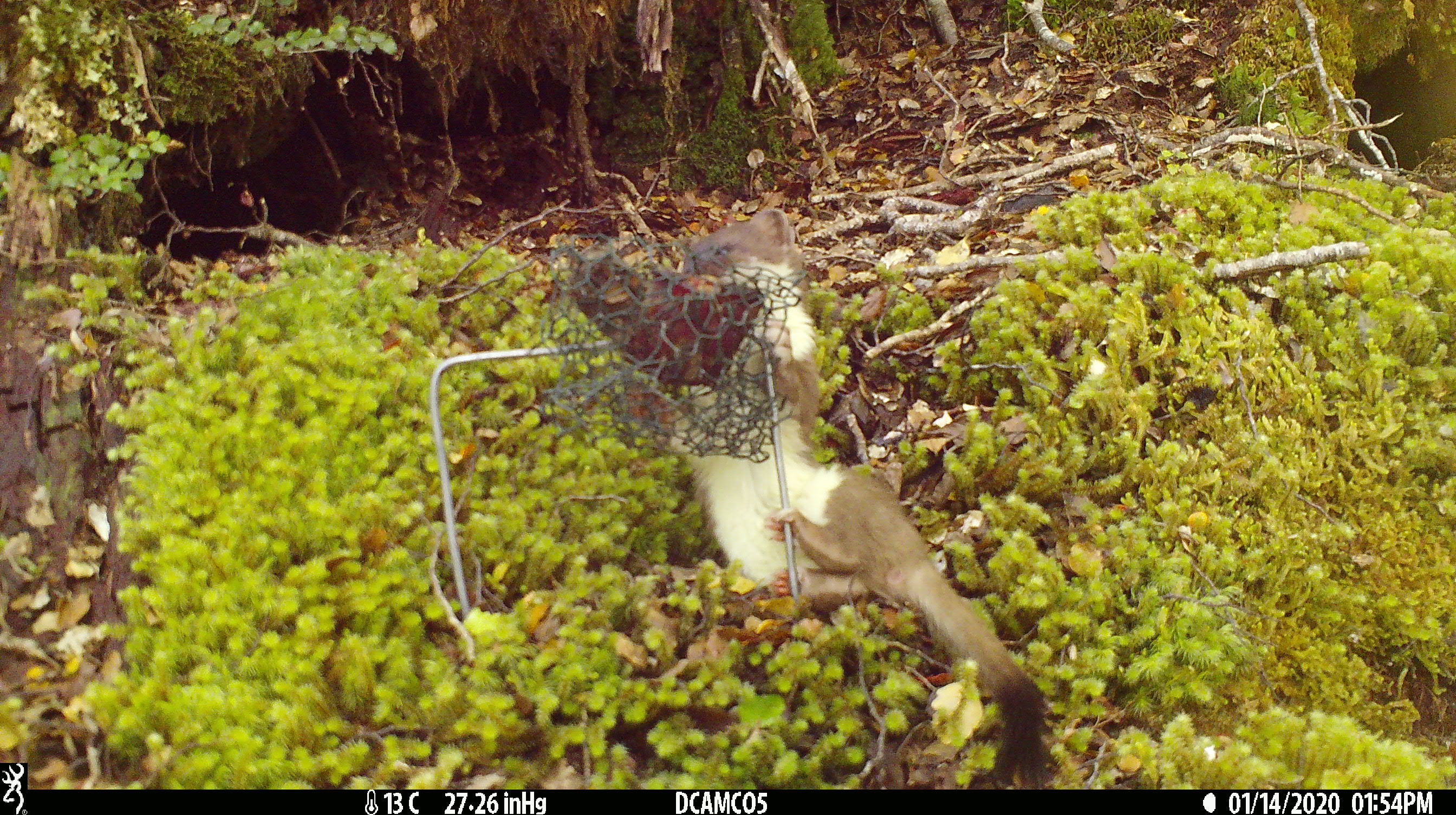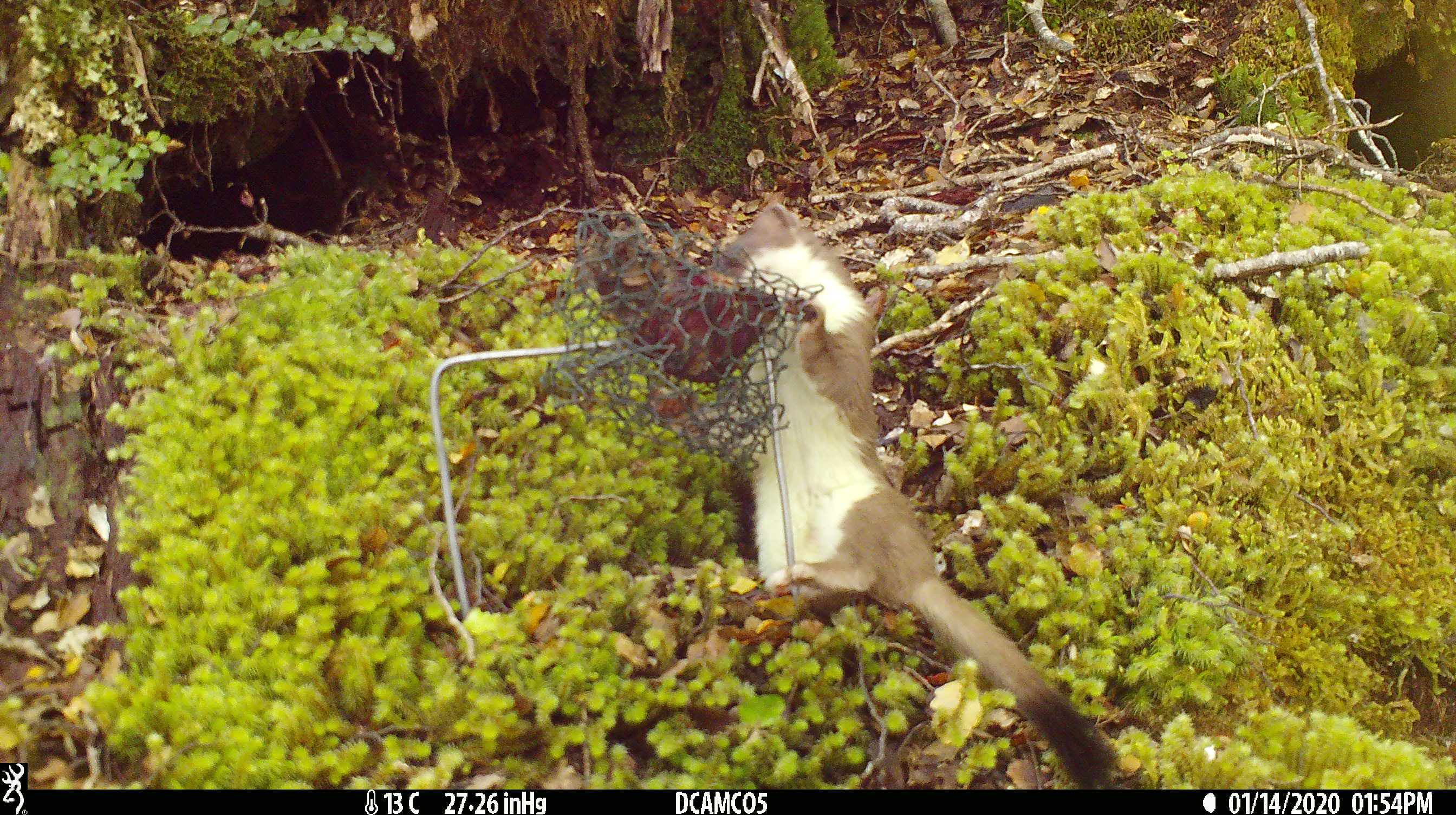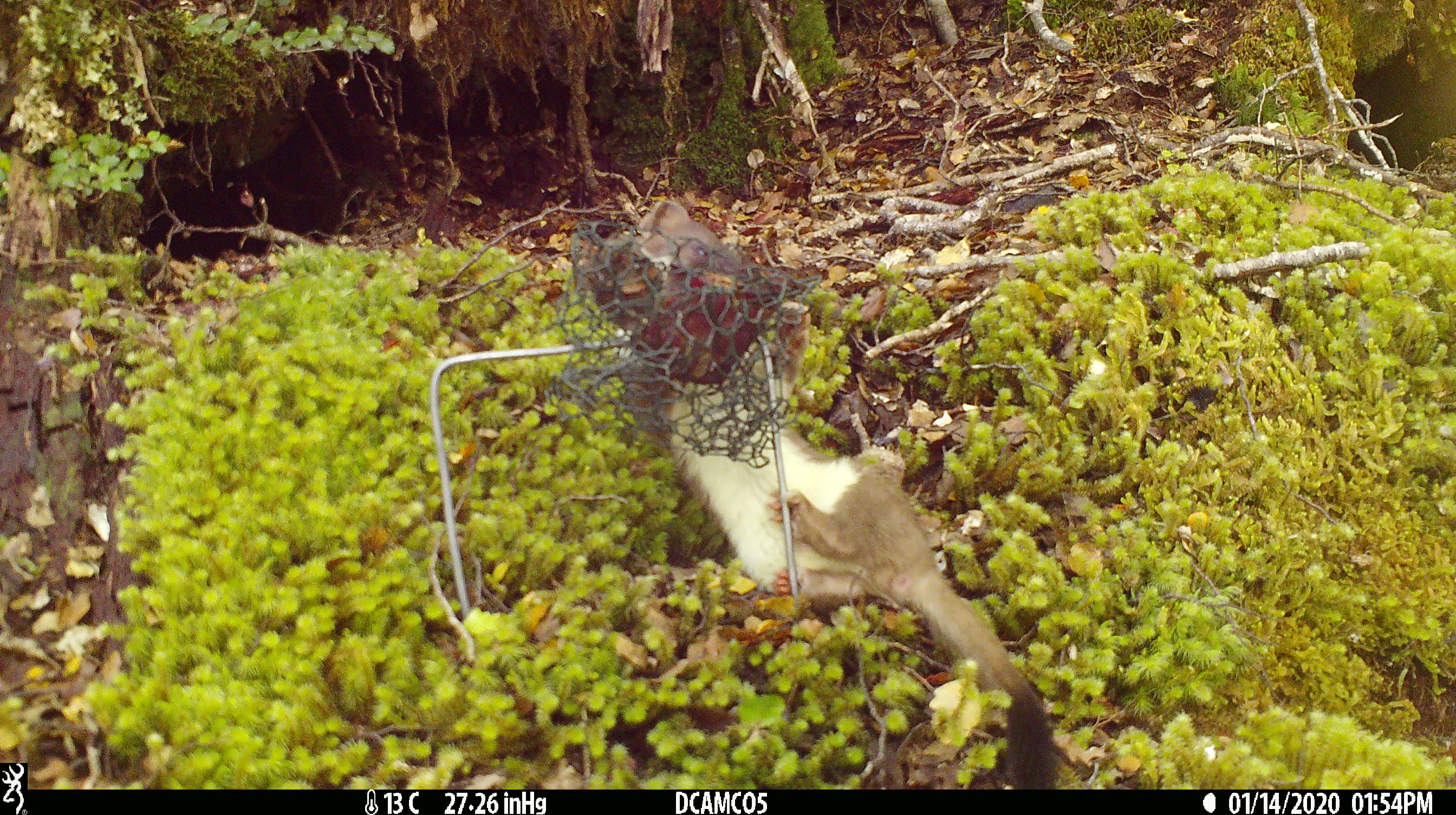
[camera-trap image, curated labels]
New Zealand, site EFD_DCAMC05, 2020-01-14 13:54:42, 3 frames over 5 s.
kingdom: Animalia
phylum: Chordata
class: Mammalia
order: Carnivora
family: Mustelidae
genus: Mustela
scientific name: Mustela erminea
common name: stoat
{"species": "stoat (Mustela erminea)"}